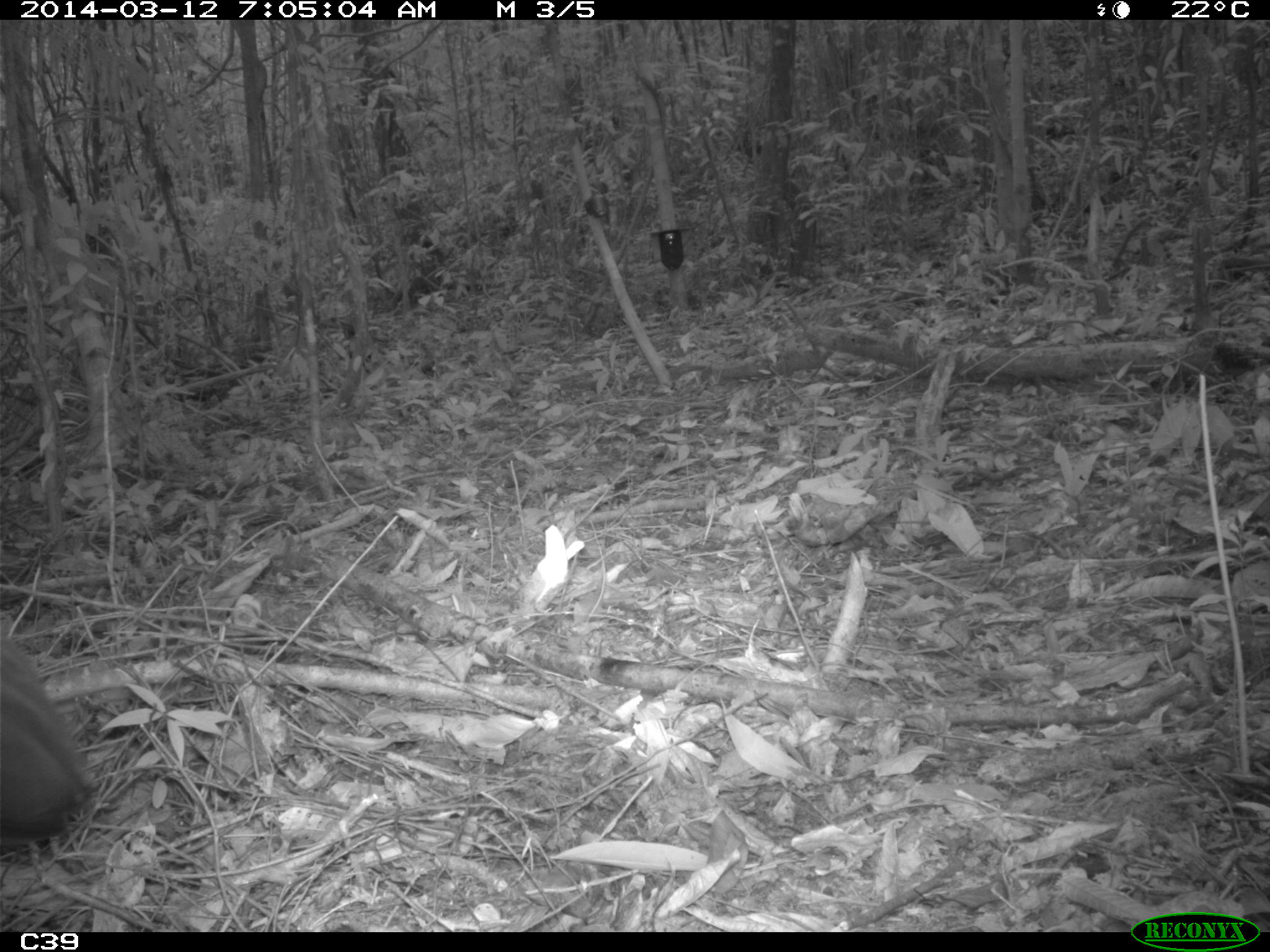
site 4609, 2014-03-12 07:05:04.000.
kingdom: Animalia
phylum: Chordata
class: Aves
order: Gruiformes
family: Psophiidae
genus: Psophia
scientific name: Psophia crepitans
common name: gray-winged trumpeter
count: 8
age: adult